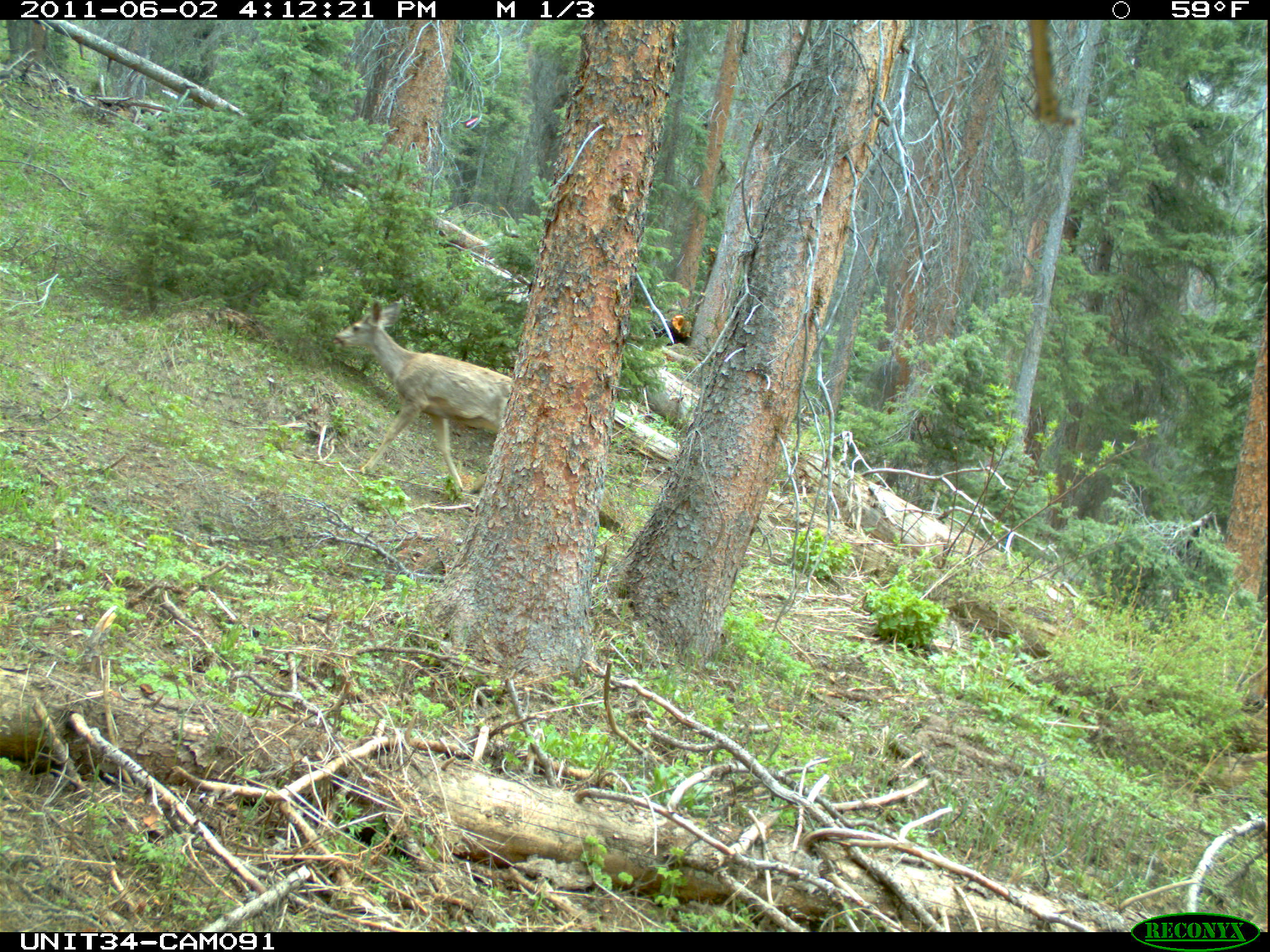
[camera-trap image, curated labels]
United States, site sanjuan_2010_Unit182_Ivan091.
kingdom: Animalia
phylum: Chordata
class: Mammalia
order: Artiodactyla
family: Cervidae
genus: Odocoileus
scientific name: Odocoileus hemionus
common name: mule deer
Odocoileus hemionus (mule deer).